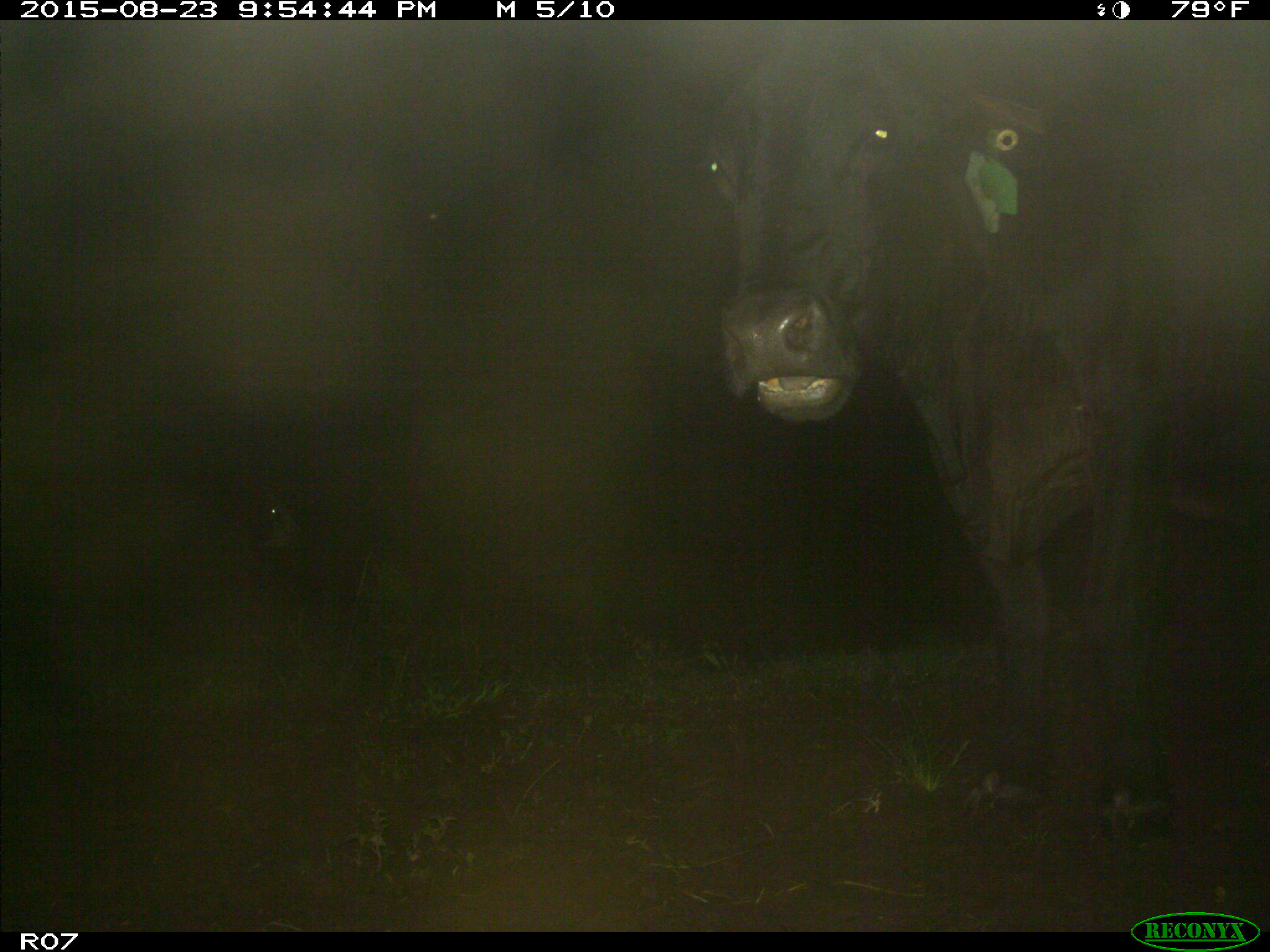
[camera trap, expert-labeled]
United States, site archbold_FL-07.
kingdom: Animalia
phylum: Chordata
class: Mammalia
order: Artiodactyla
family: Bovidae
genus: Bos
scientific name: Bos taurus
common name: domestic cow